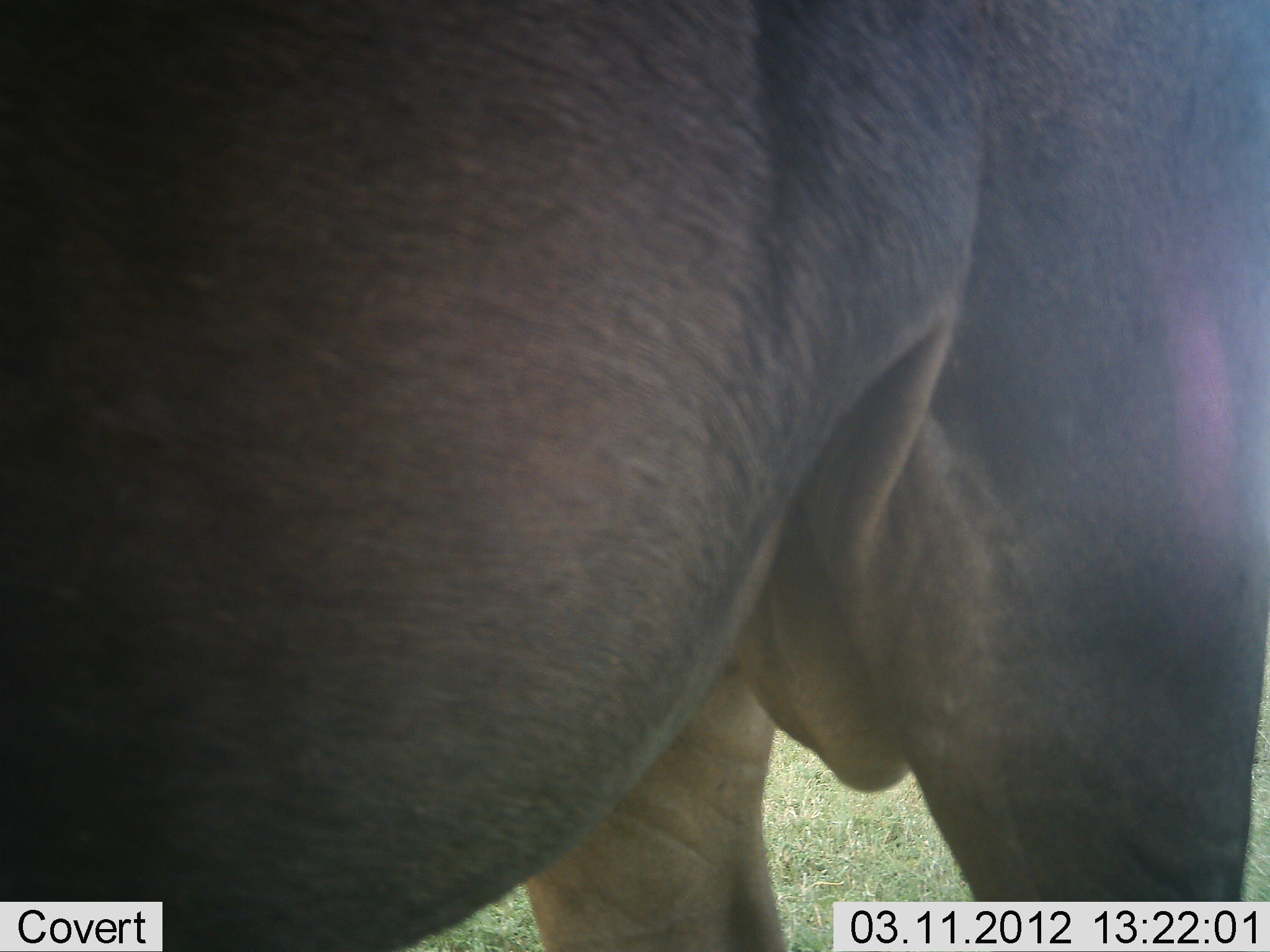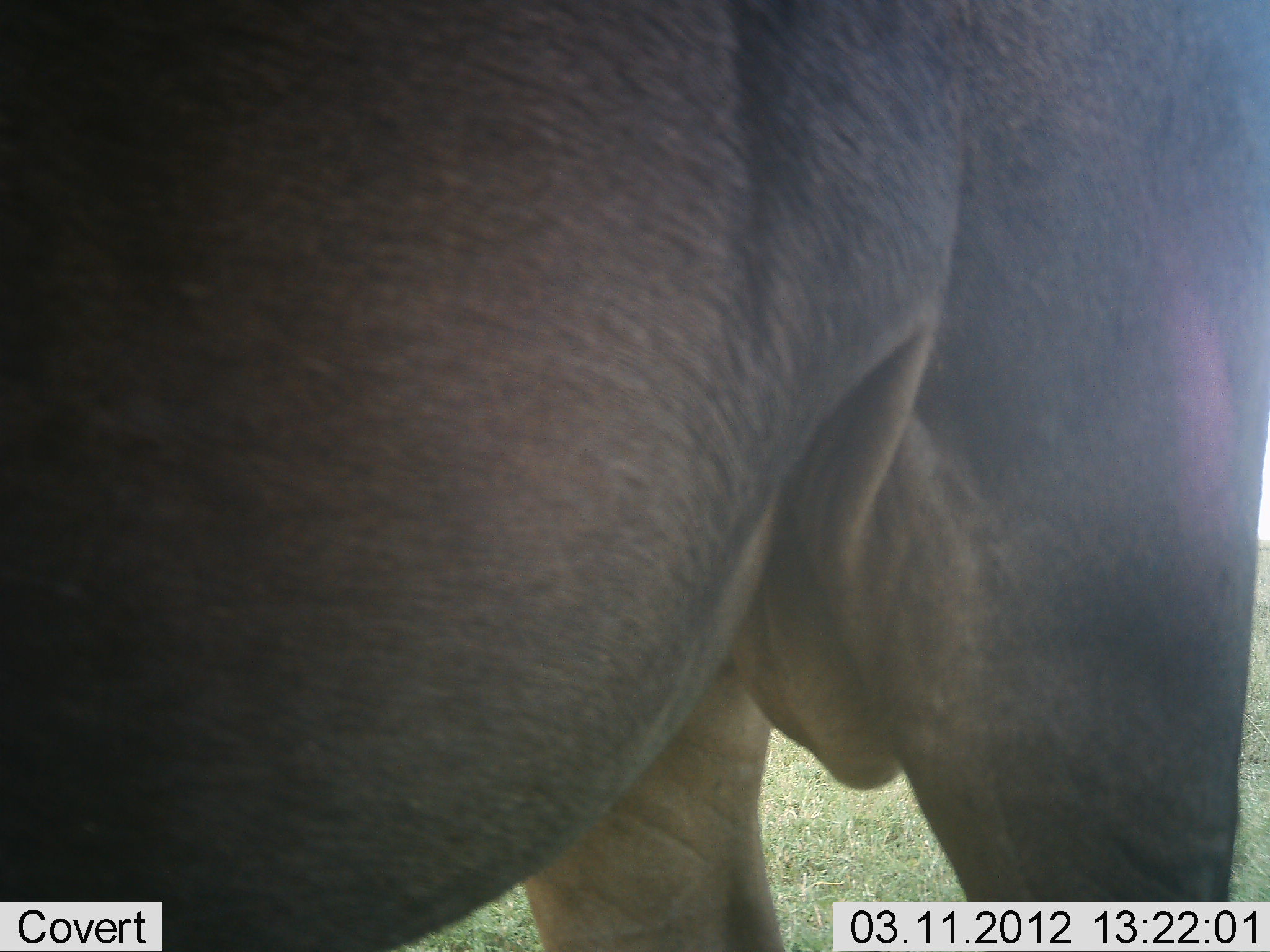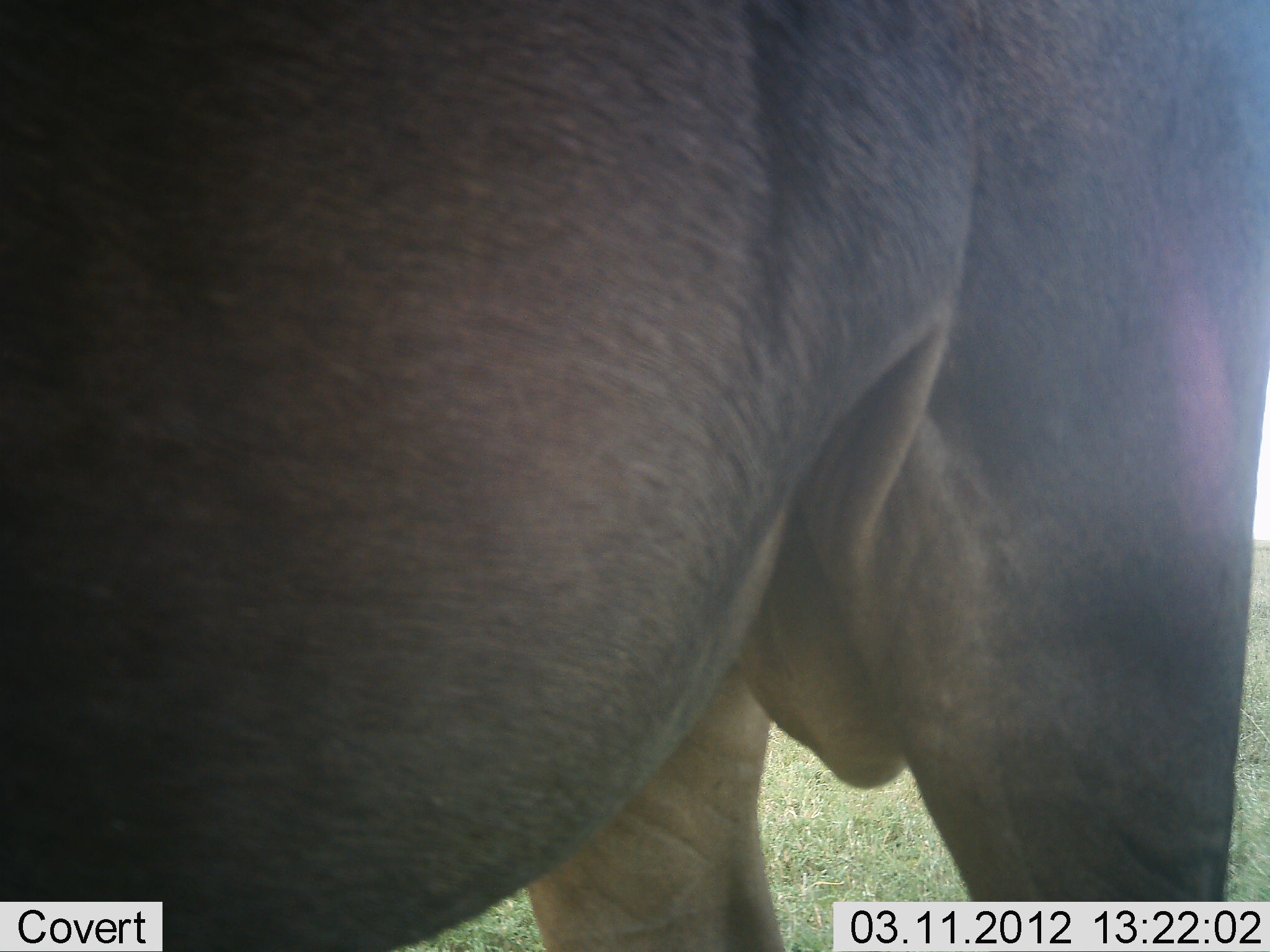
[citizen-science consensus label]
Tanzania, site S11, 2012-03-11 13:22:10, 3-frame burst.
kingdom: Animalia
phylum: Chordata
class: Mammalia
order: Artiodactyla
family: Bovidae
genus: Connochaetes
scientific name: Connochaetes taurinus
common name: blue wildebeest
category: wildebeest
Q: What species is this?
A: Wildebeest (blue wildebeest) (Connochaetes taurinus).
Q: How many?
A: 1.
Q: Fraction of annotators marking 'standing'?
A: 100%.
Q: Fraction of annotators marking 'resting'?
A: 0%.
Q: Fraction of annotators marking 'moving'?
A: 0%.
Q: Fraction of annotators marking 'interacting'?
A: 0%.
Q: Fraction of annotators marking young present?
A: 0%.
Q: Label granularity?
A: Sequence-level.